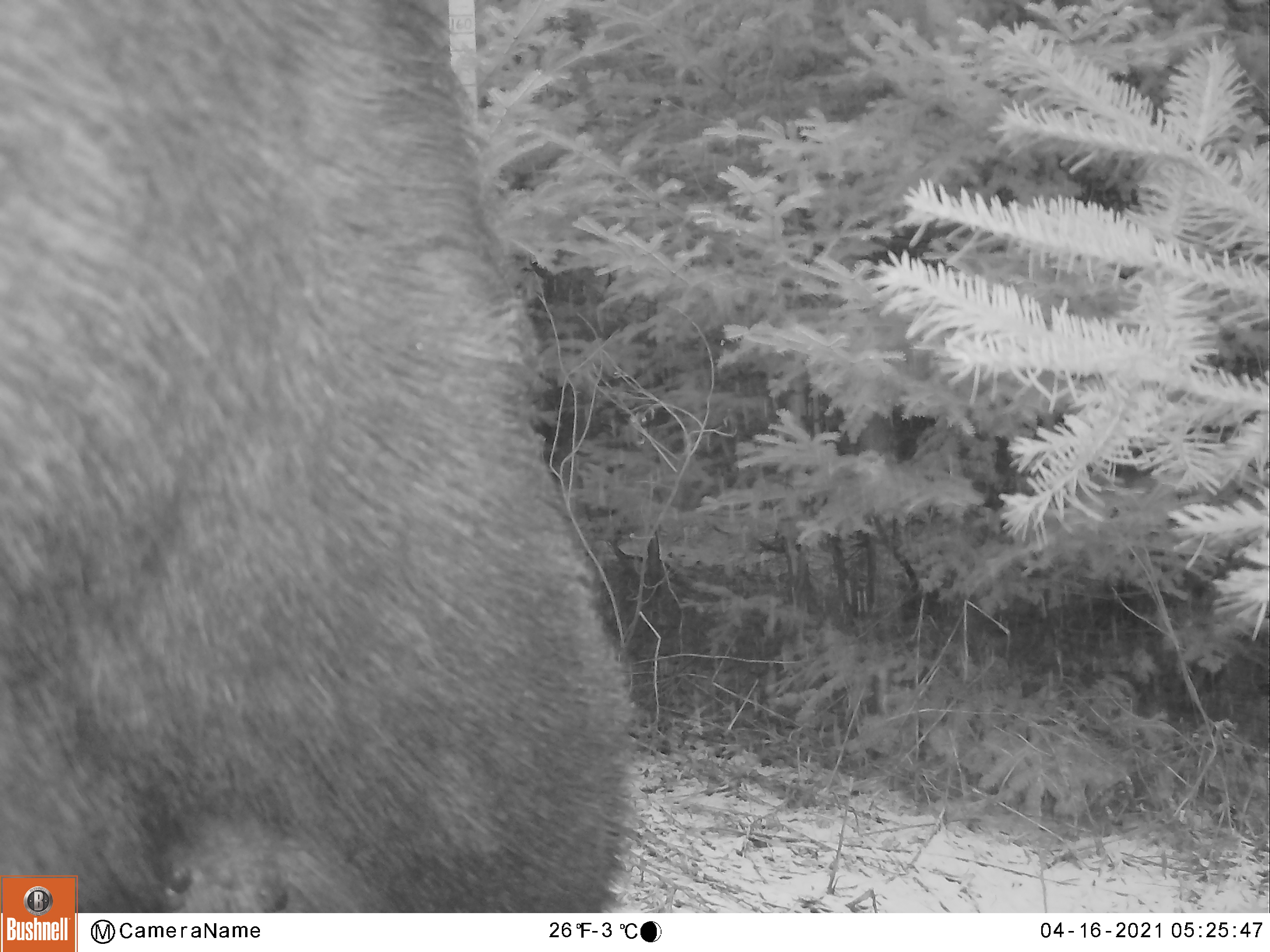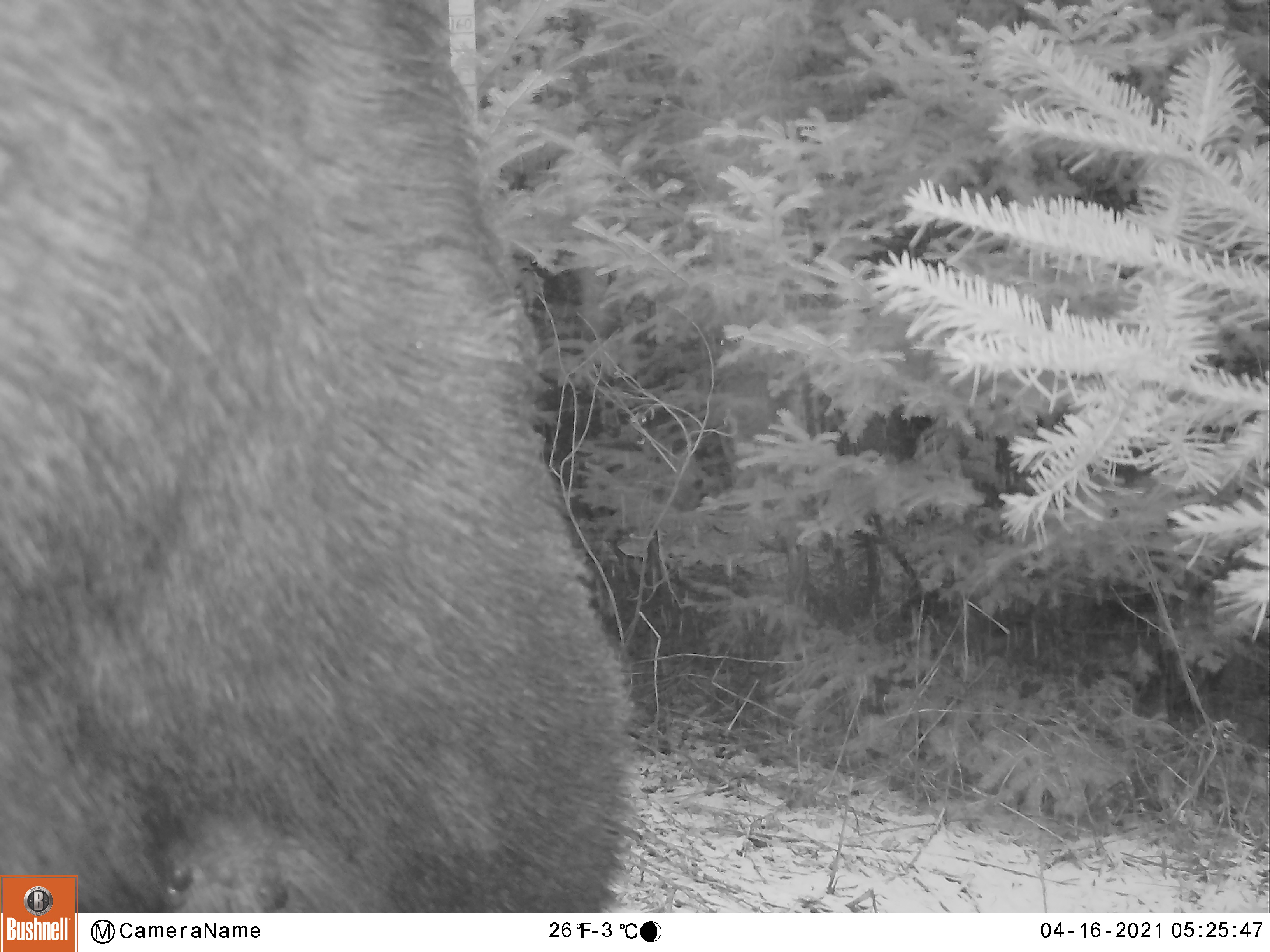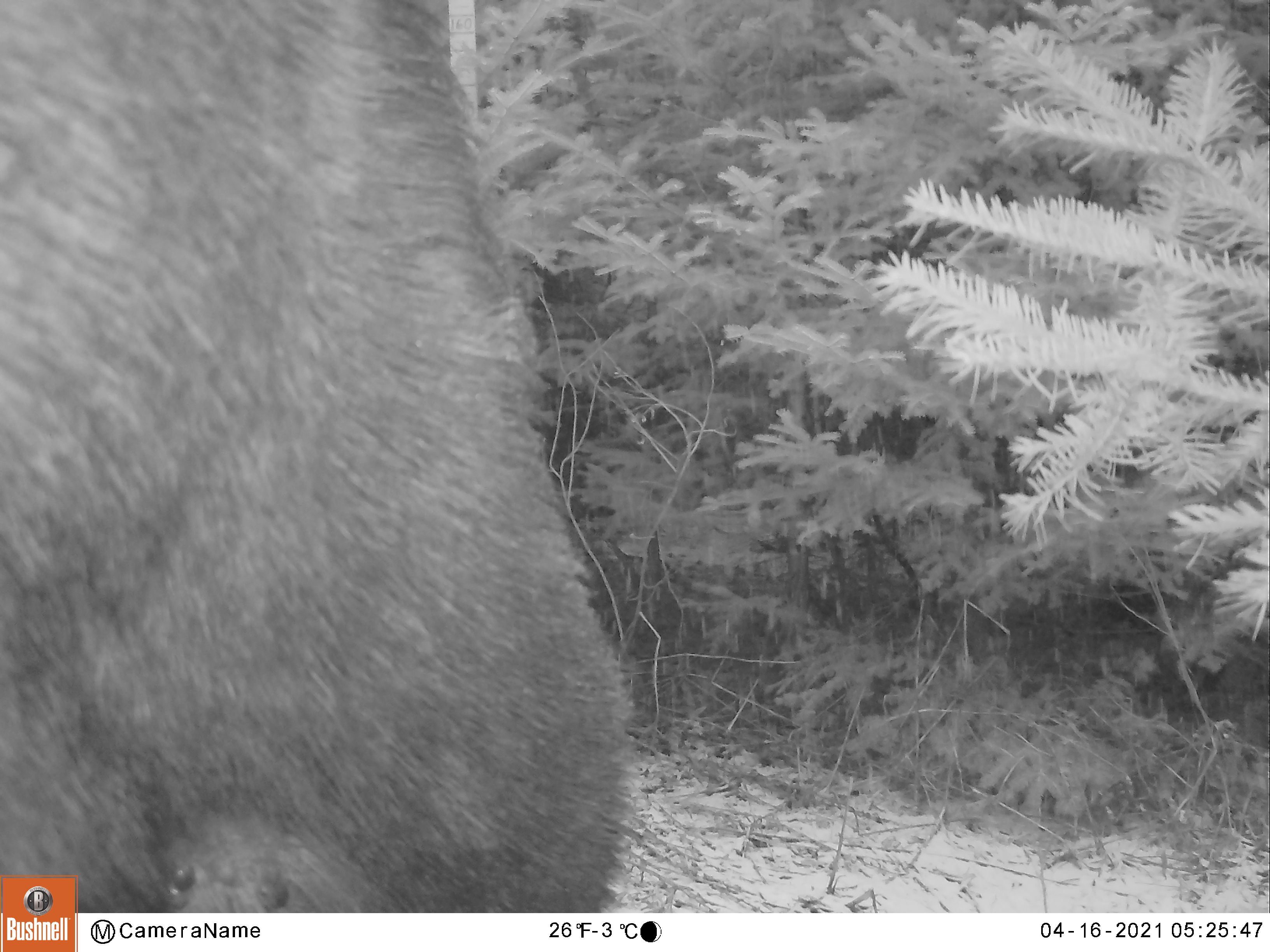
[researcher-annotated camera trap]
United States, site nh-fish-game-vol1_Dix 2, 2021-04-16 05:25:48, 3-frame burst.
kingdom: Animalia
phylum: Chordata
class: Mammalia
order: Artiodactyla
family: Cervidae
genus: Alces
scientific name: Alces alces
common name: moose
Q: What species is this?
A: Moose (Alces alces).